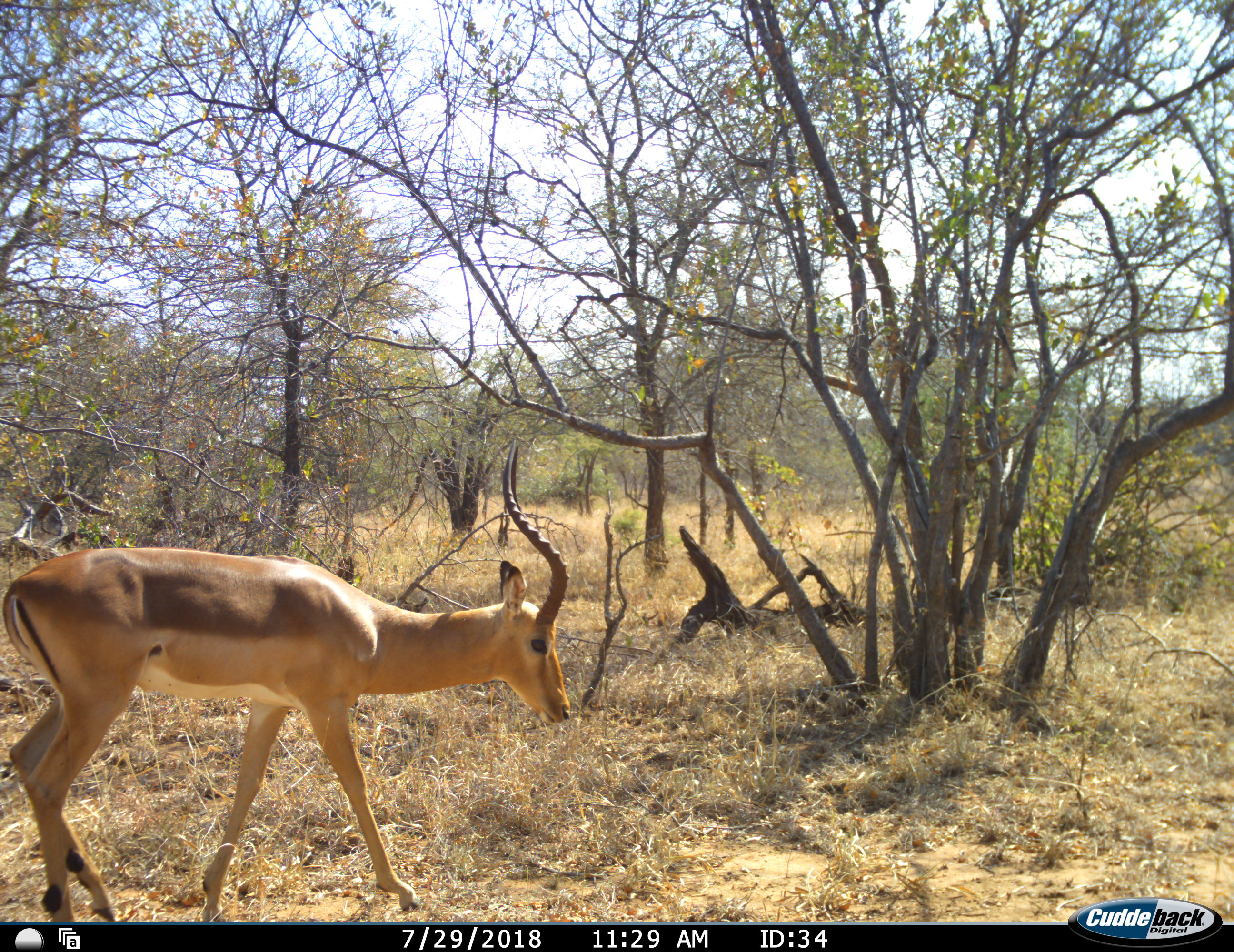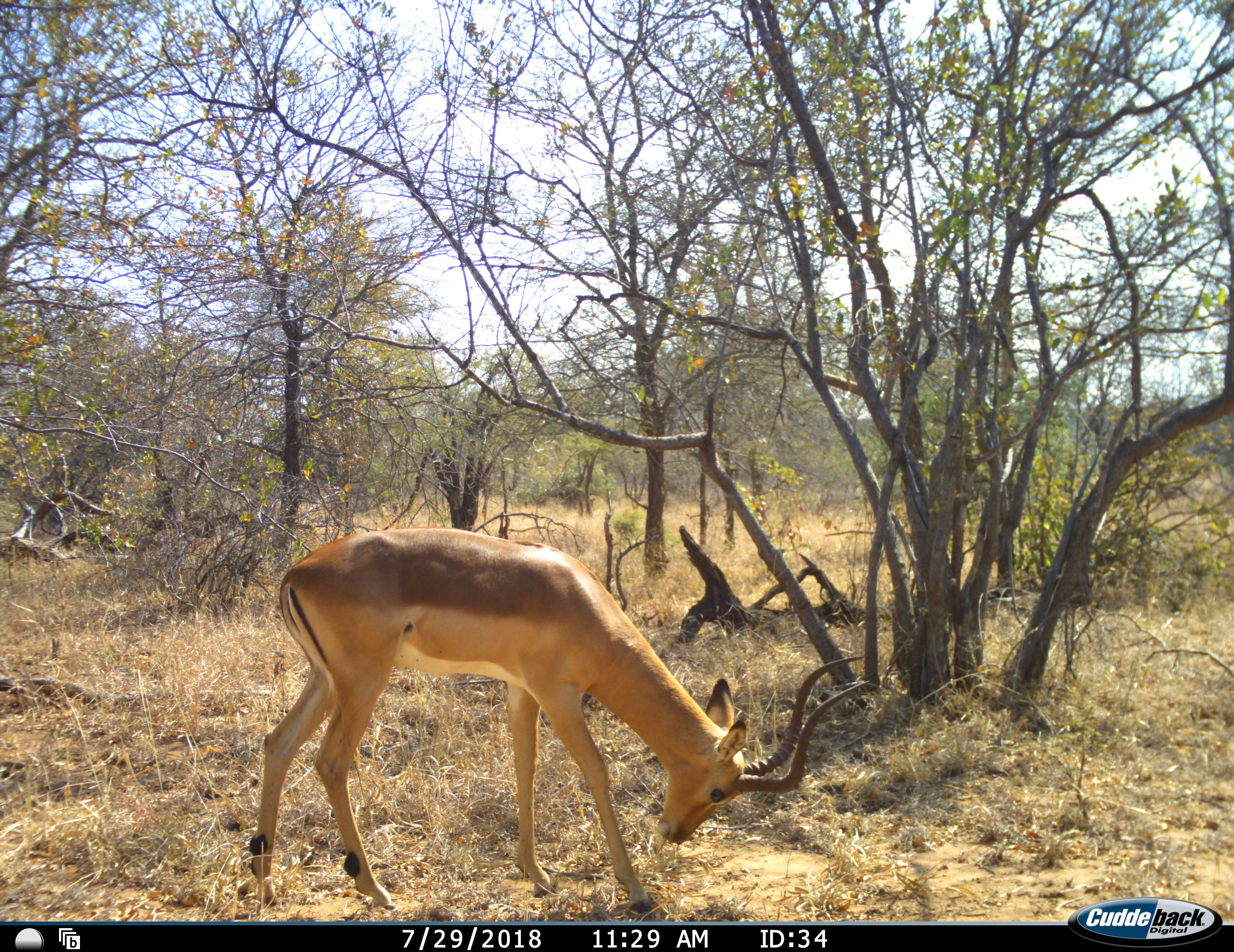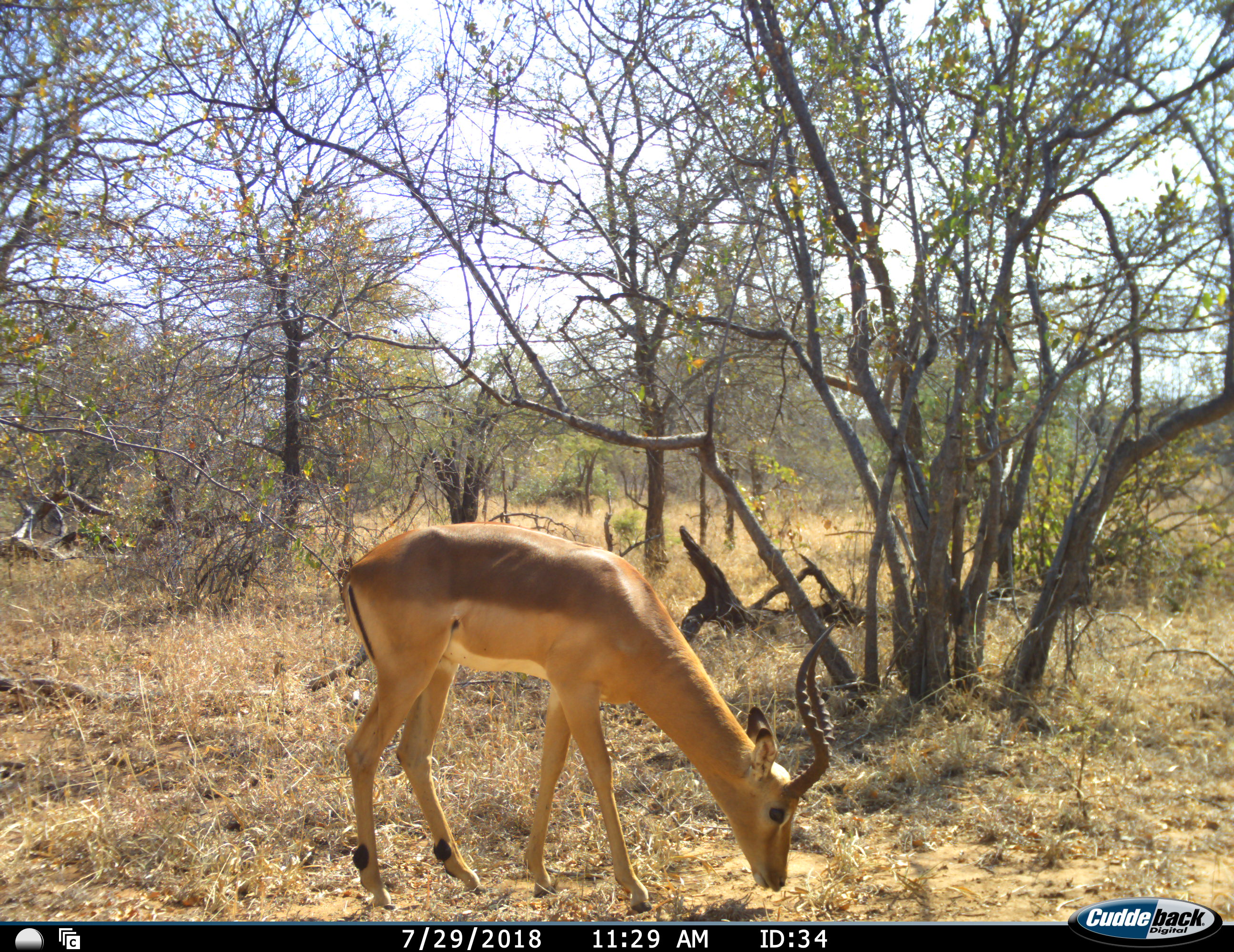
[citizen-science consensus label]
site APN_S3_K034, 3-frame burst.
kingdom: Animalia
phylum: Chordata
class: Mammalia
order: Artiodactyla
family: Bovidae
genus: Aepyceros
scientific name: Aepyceros melampus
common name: impala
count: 1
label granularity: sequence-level